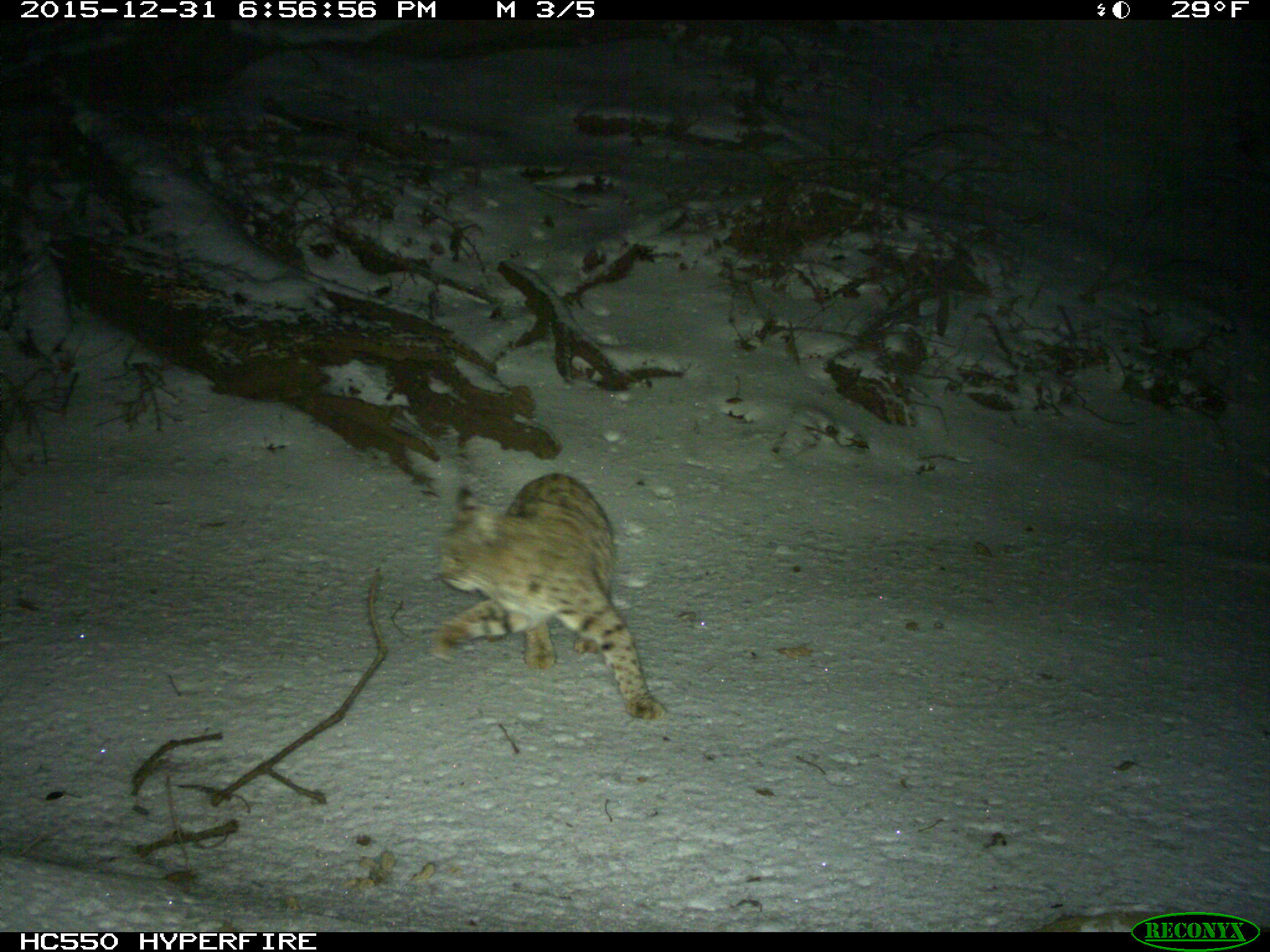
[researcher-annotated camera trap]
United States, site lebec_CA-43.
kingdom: Animalia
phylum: Chordata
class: Mammalia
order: Carnivora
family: Felidae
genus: Lynx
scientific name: Lynx rufus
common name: bobcat